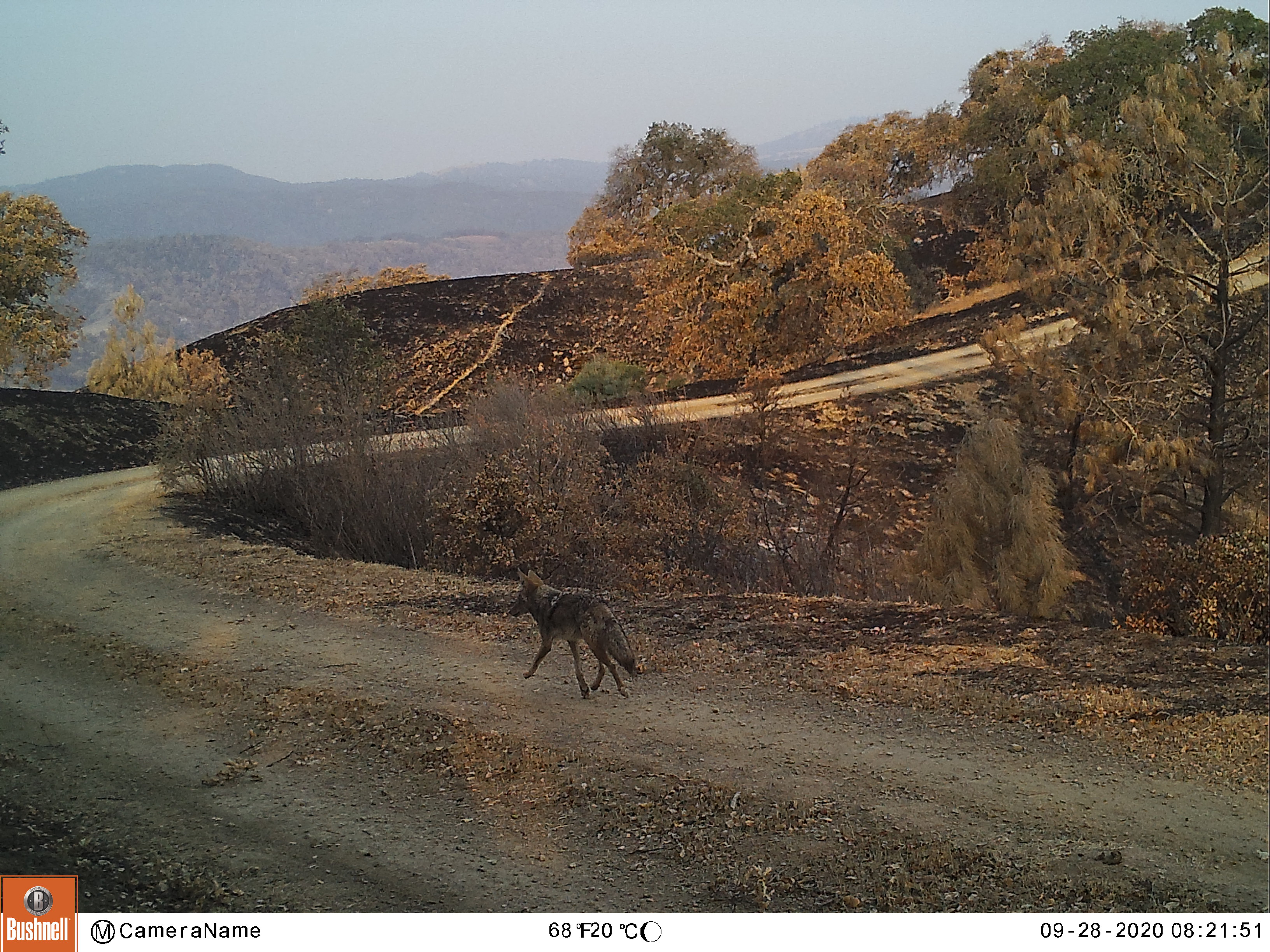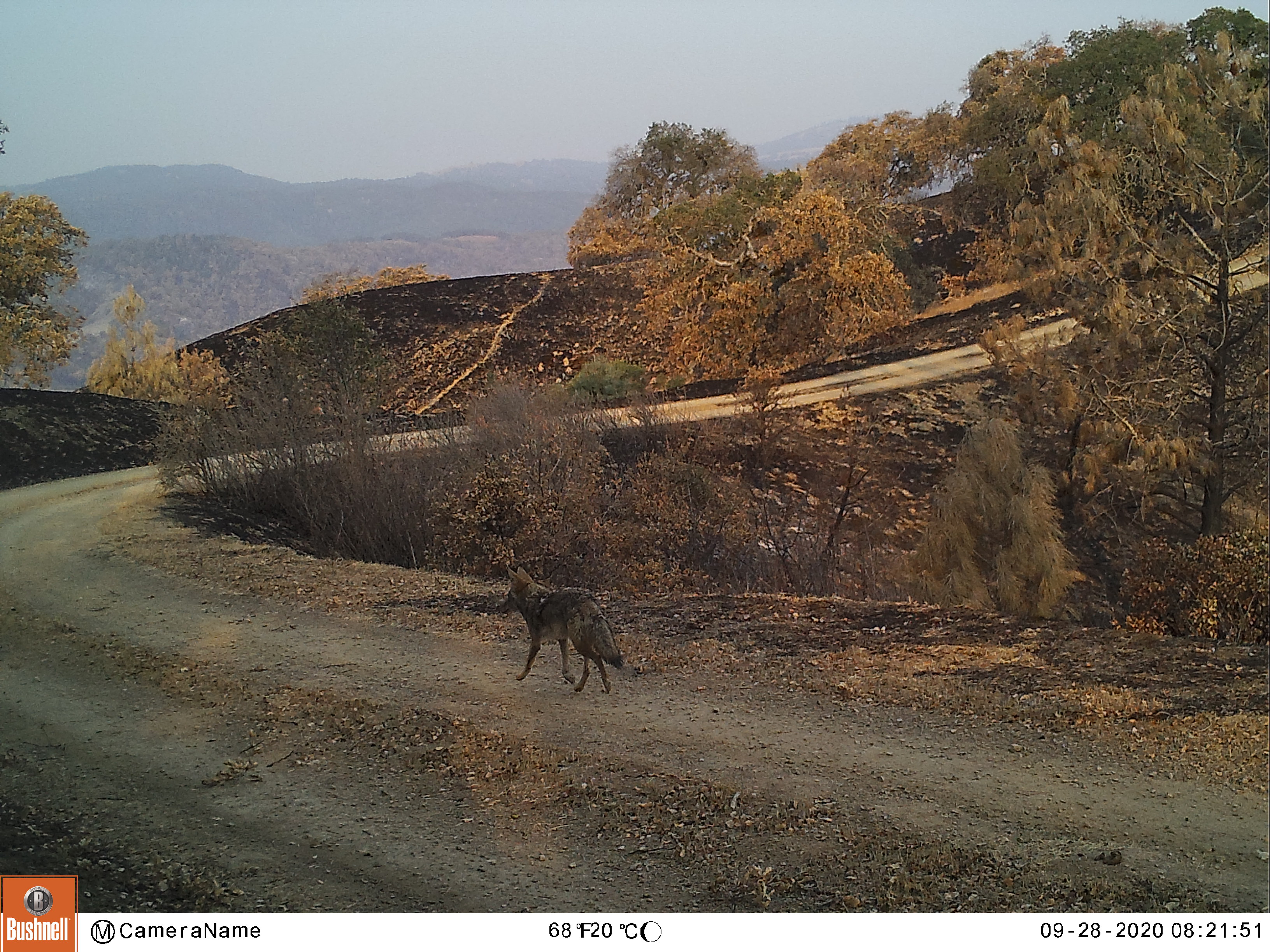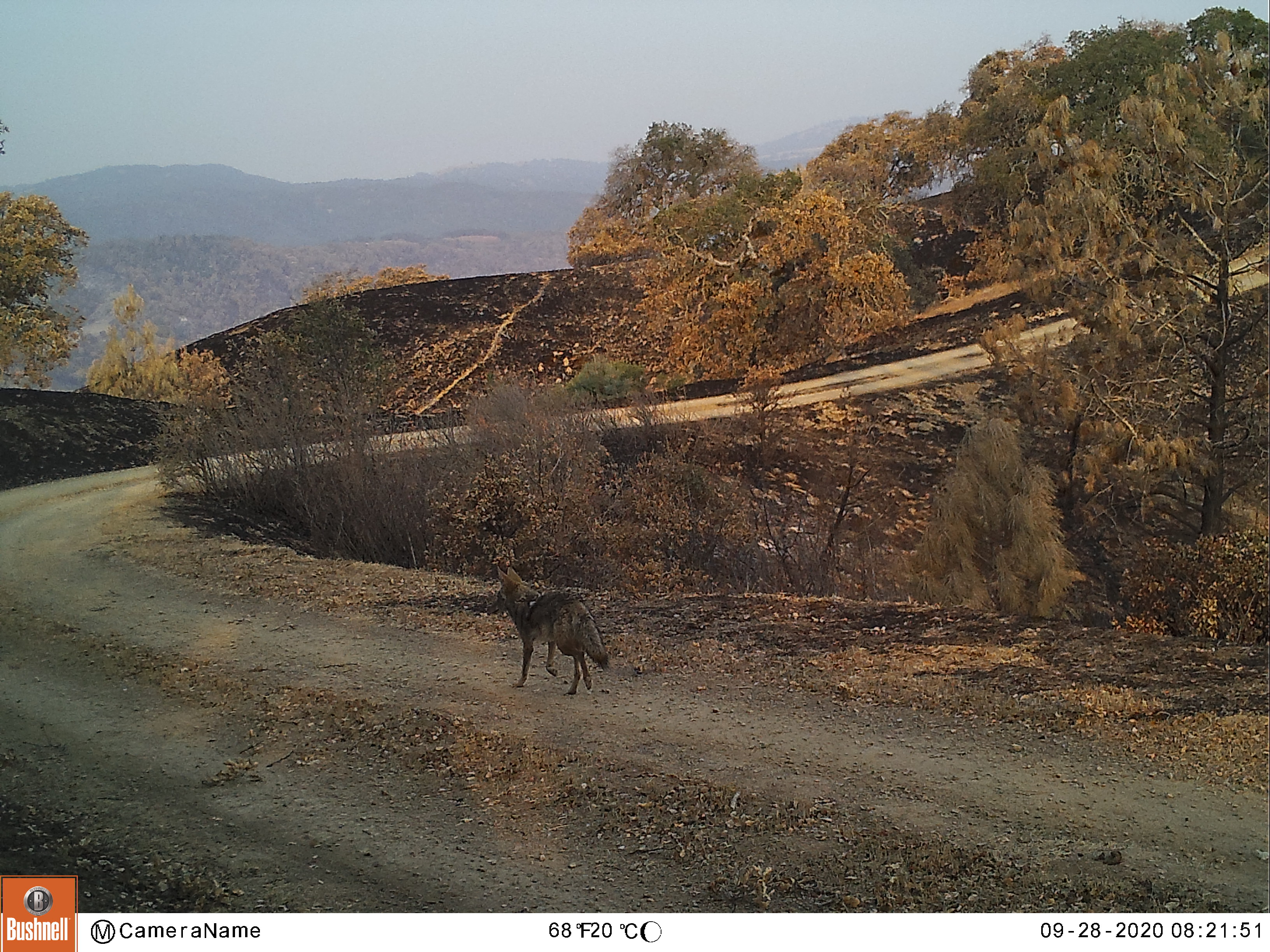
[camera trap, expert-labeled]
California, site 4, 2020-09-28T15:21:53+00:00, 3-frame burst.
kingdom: Animalia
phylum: Chordata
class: Mammalia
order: Carnivora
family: Canidae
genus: Canis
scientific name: Canis latrans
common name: coyote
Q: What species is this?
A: Coyote (Canis latrans).